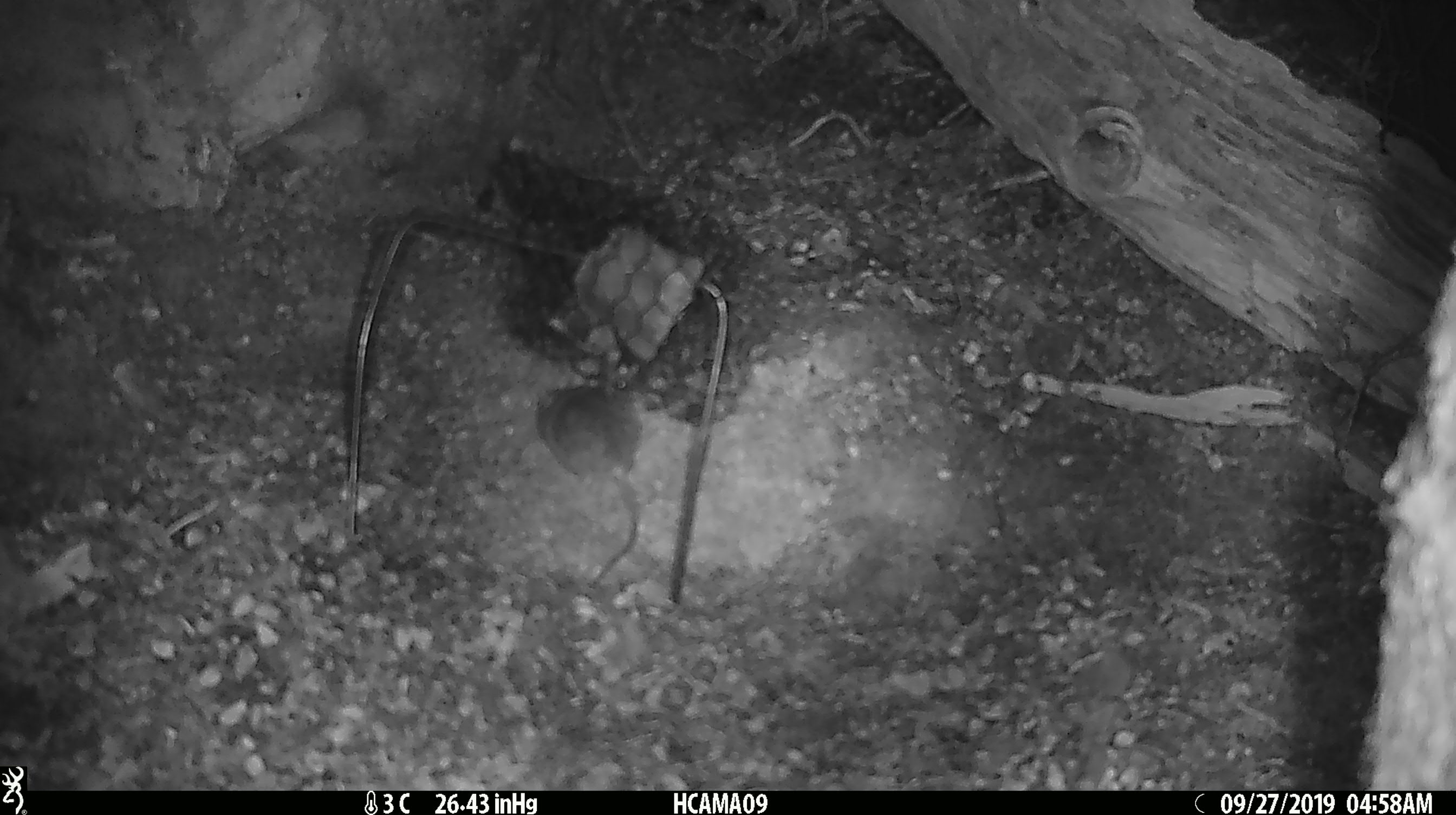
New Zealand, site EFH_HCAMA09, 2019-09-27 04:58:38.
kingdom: Animalia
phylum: Chordata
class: Mammalia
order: Rodentia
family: Muridae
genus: Mus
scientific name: Mus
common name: mouse